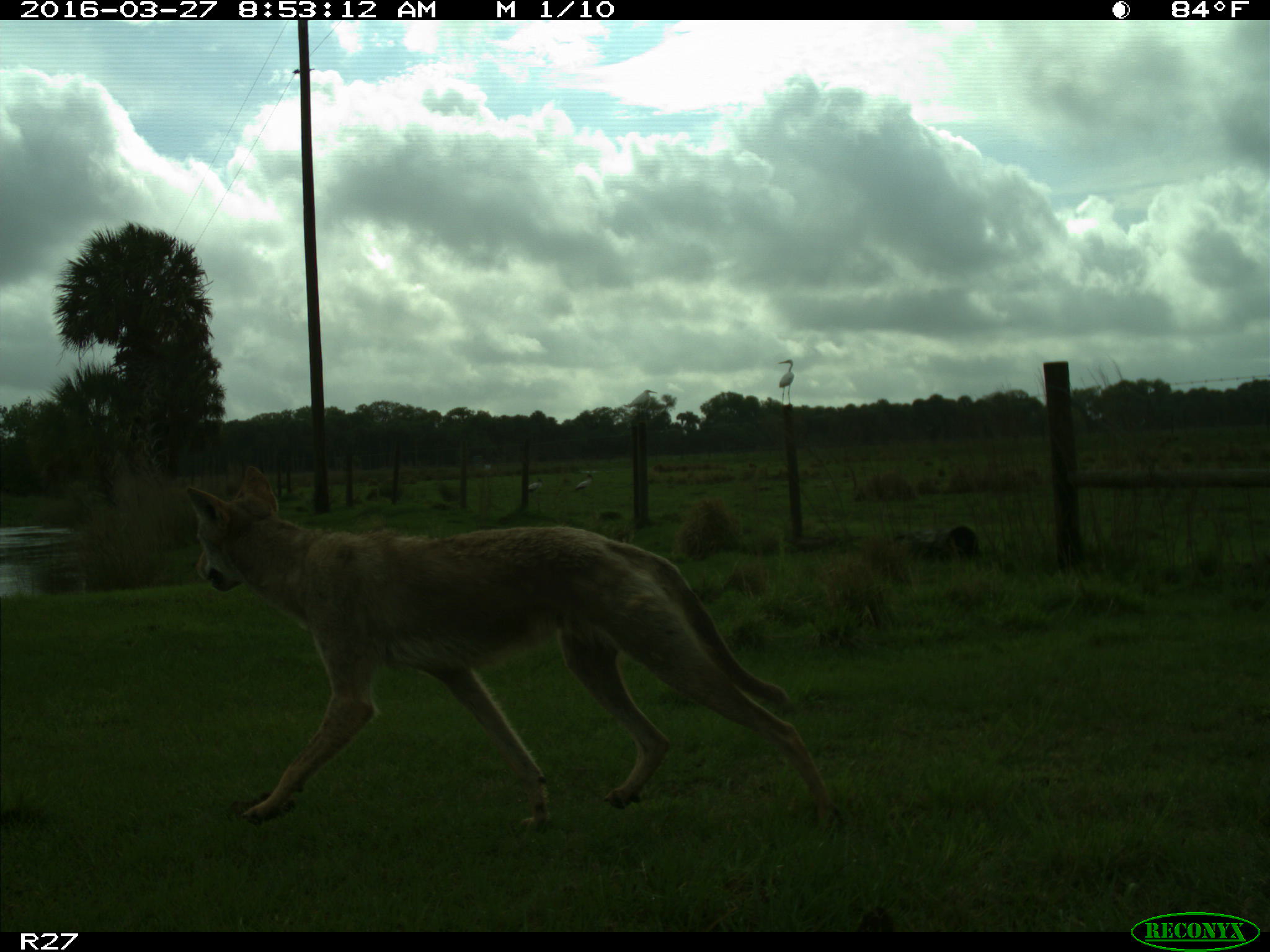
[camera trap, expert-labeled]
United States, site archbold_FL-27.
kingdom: Animalia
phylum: Chordata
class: Mammalia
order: Carnivora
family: Canidae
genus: Canis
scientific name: Canis latrans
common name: coyote